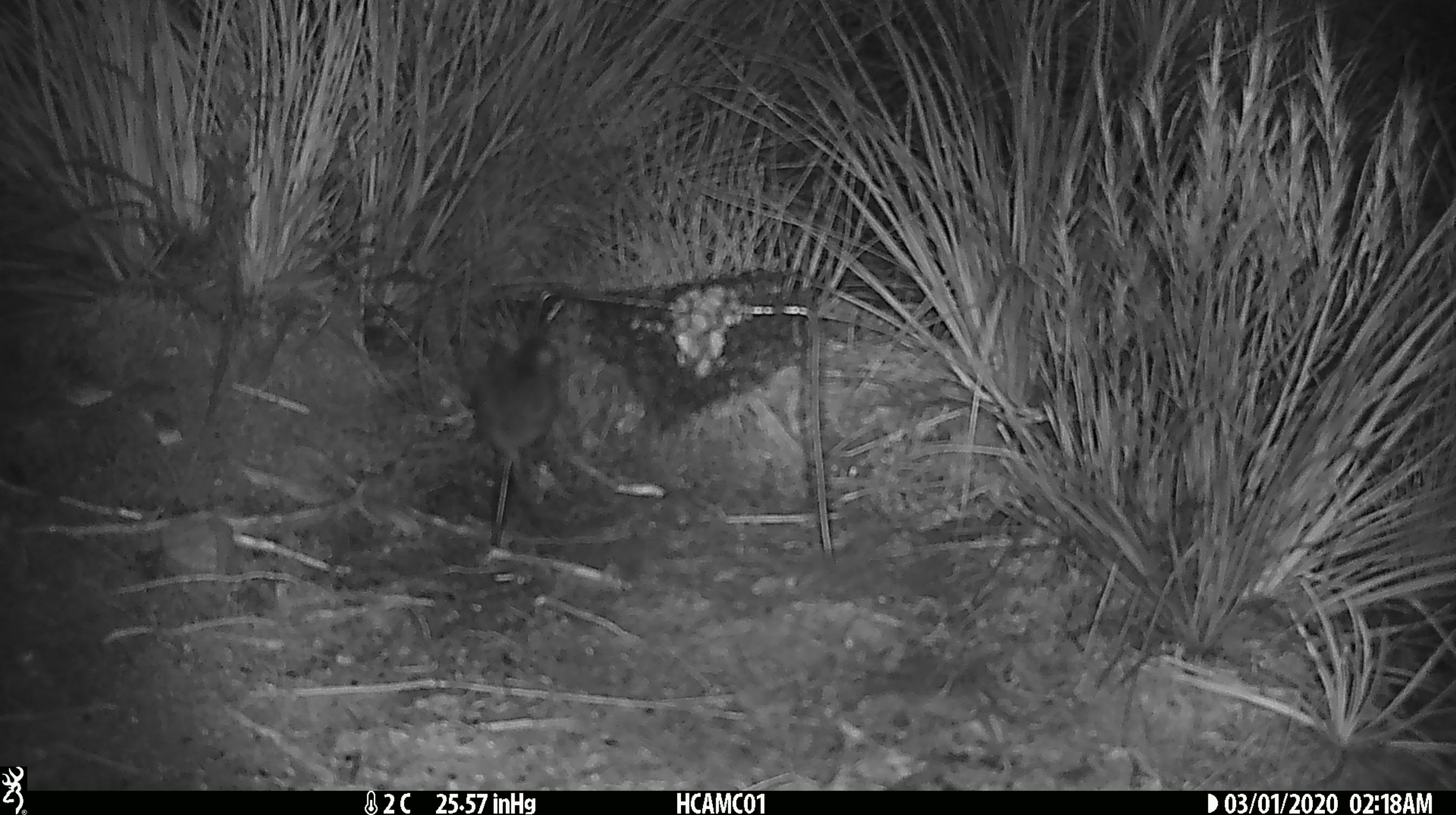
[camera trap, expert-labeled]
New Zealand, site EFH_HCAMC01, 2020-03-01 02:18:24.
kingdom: Animalia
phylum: Chordata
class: Mammalia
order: Rodentia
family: Muridae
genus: Mus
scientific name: Mus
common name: mouse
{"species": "mouse (Mus)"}